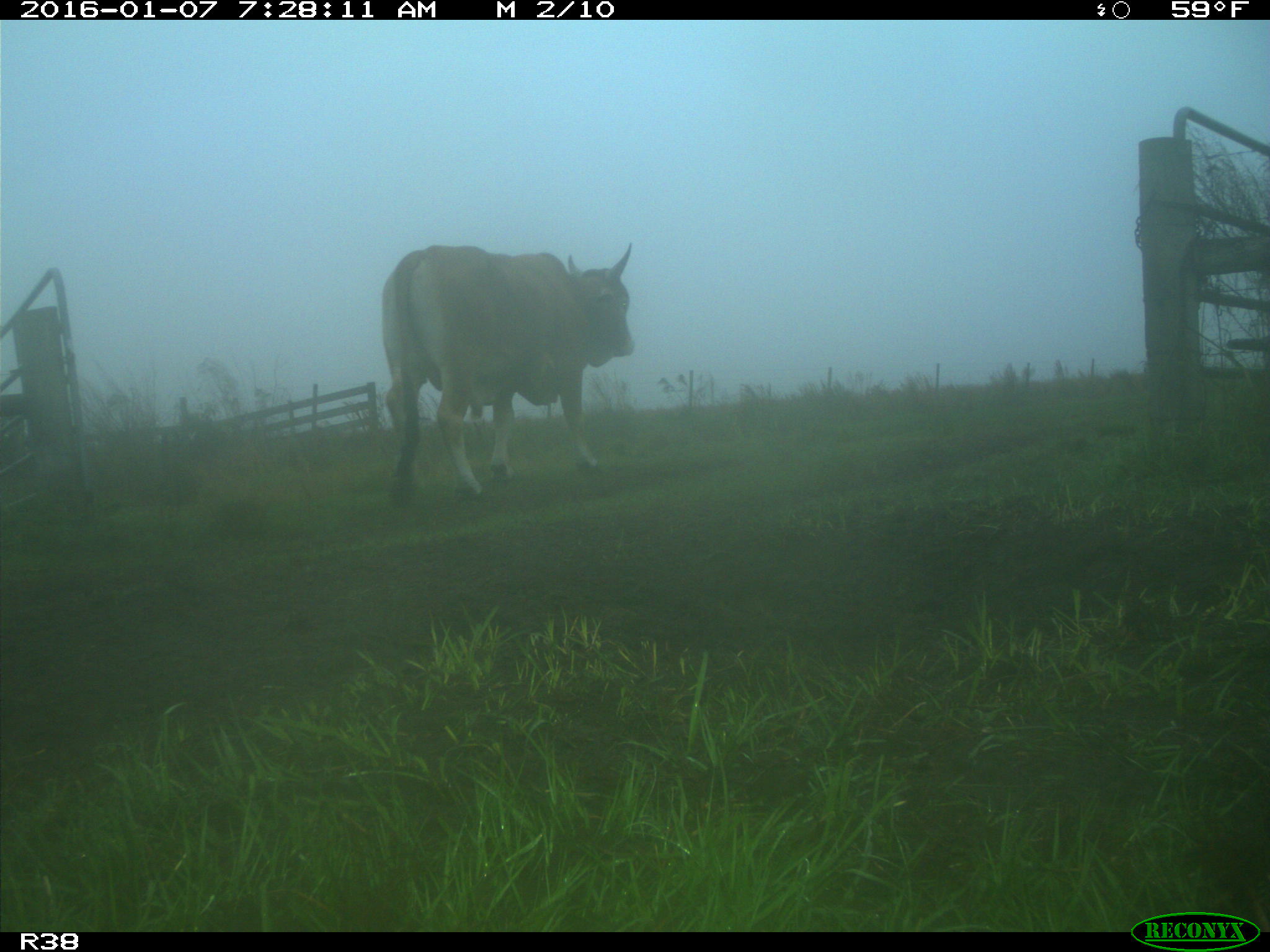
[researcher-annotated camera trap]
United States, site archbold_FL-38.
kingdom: Animalia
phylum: Chordata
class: Mammalia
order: Artiodactyla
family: Bovidae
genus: Bos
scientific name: Bos taurus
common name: domestic cow